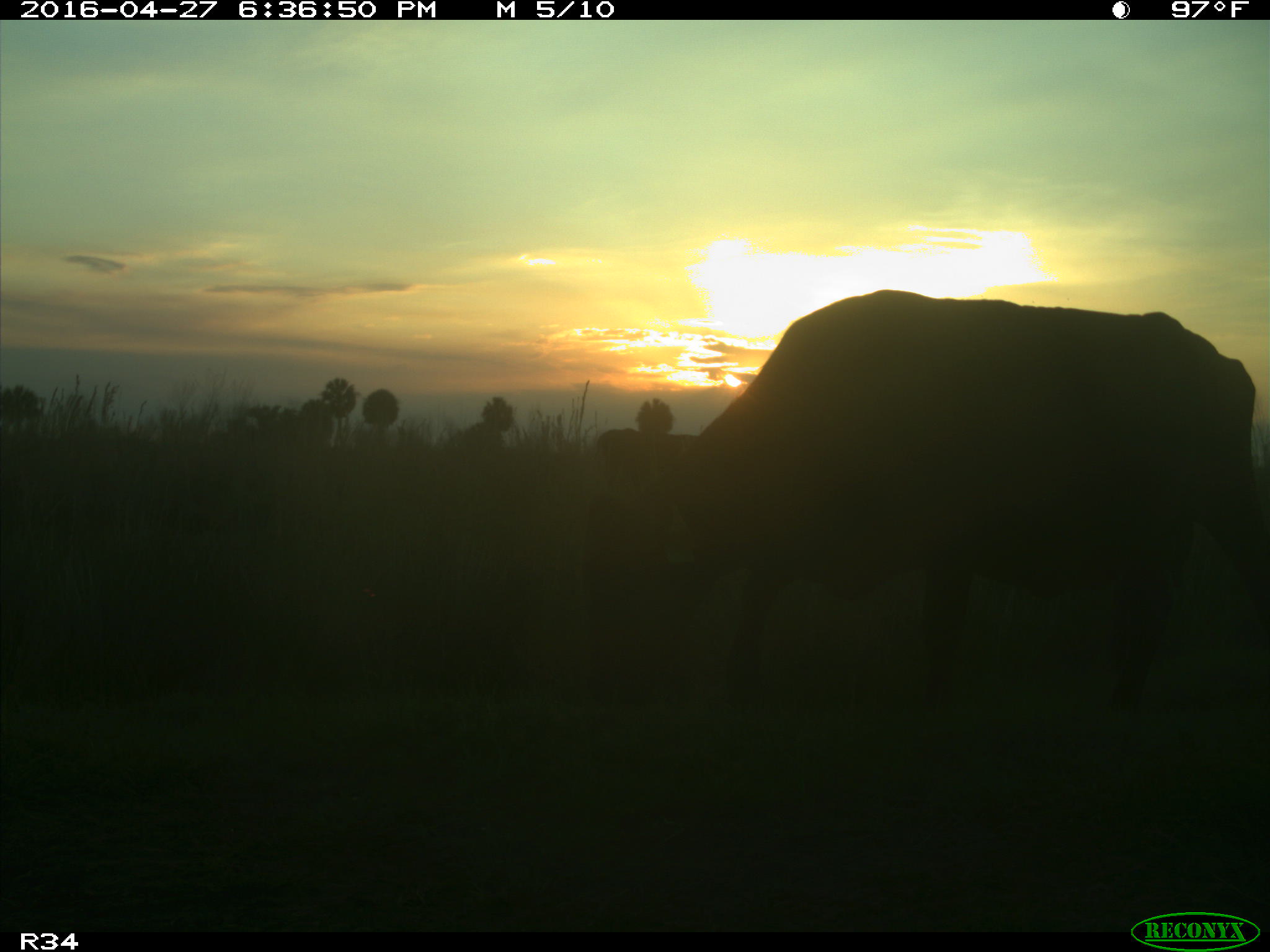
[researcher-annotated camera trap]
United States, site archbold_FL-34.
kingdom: Animalia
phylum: Chordata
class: Mammalia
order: Artiodactyla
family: Bovidae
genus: Bos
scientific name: Bos taurus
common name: domestic cow